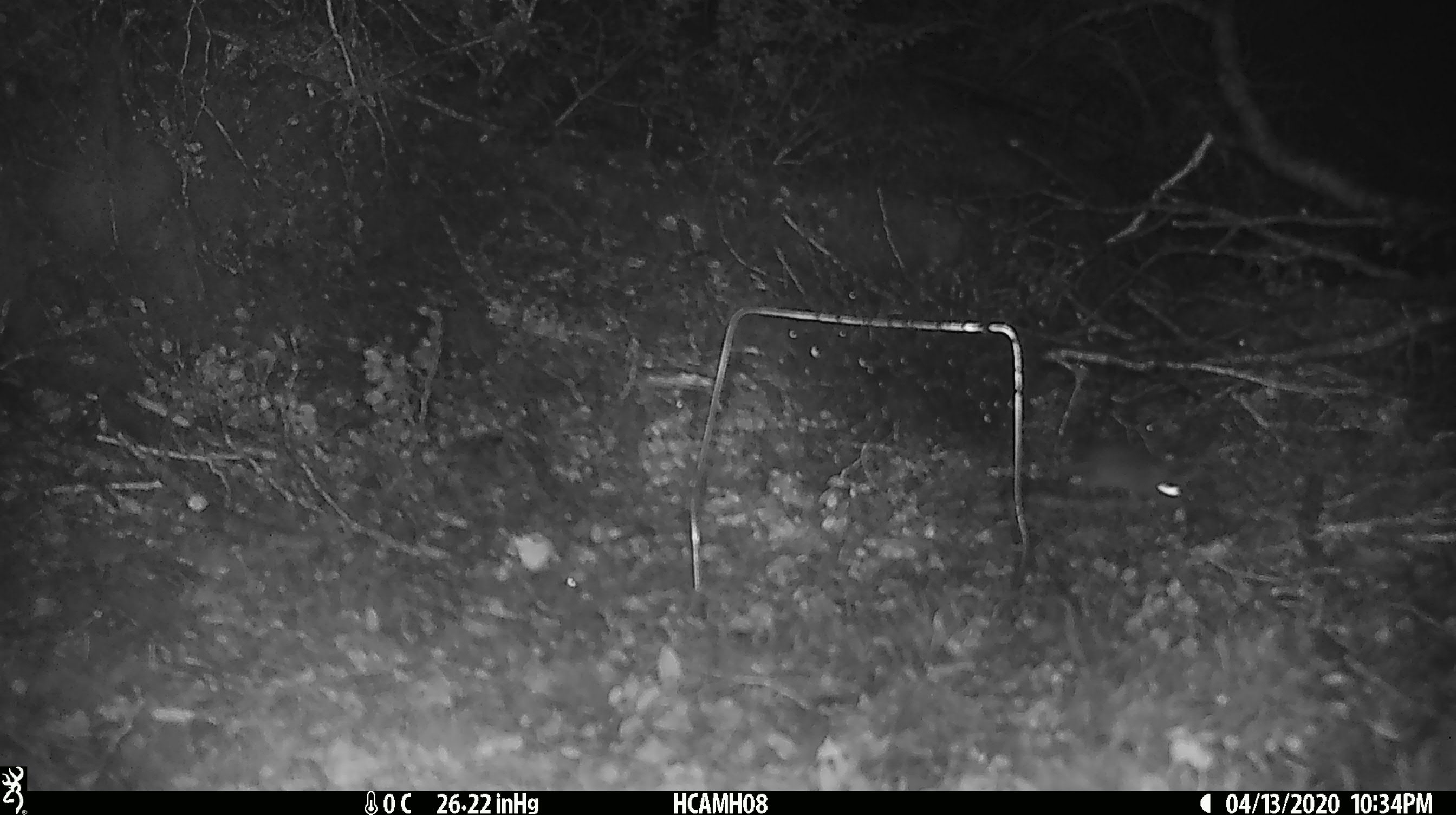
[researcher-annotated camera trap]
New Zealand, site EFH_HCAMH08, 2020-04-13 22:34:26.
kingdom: Animalia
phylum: Chordata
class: Mammalia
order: Rodentia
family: Muridae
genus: Mus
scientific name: Mus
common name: mouse